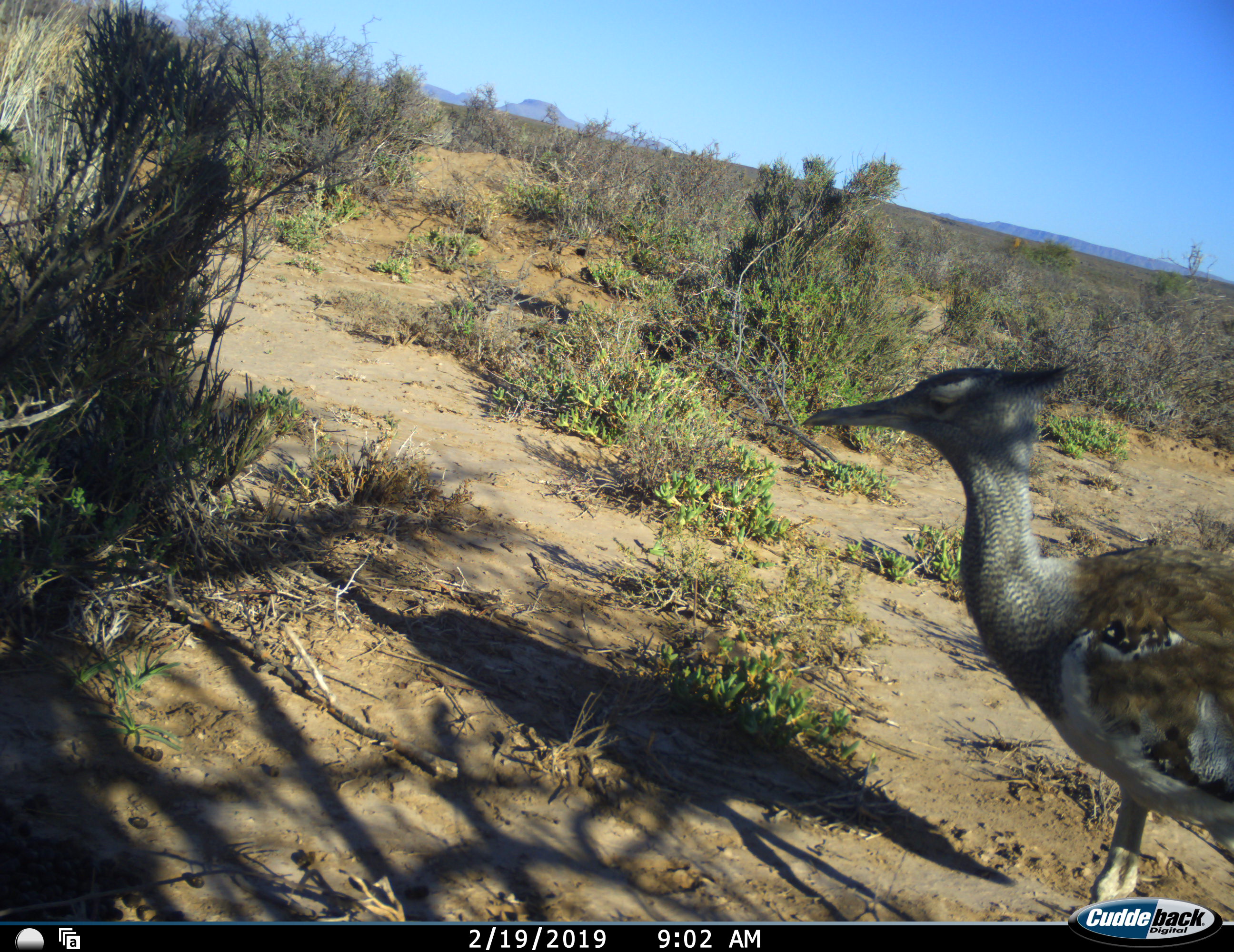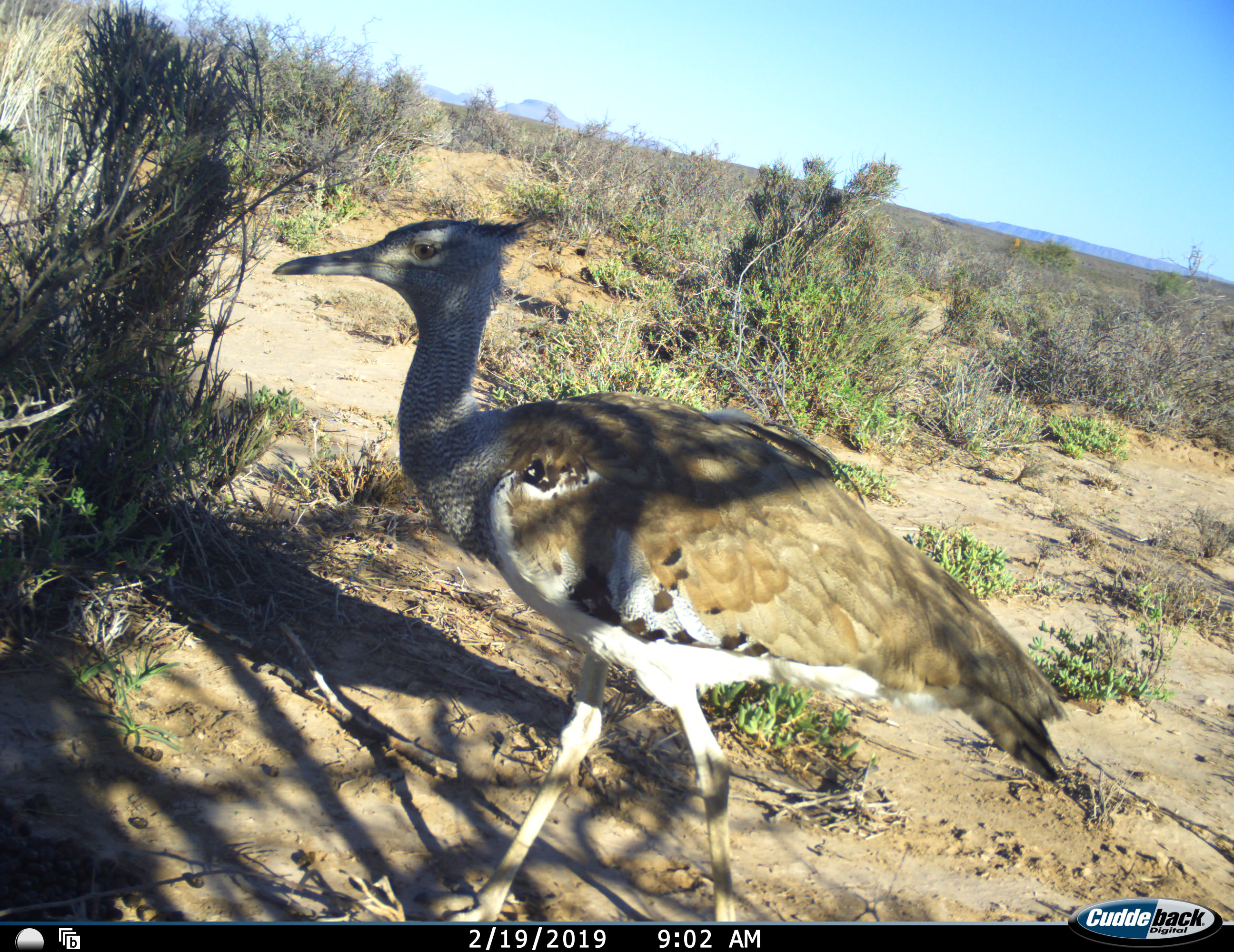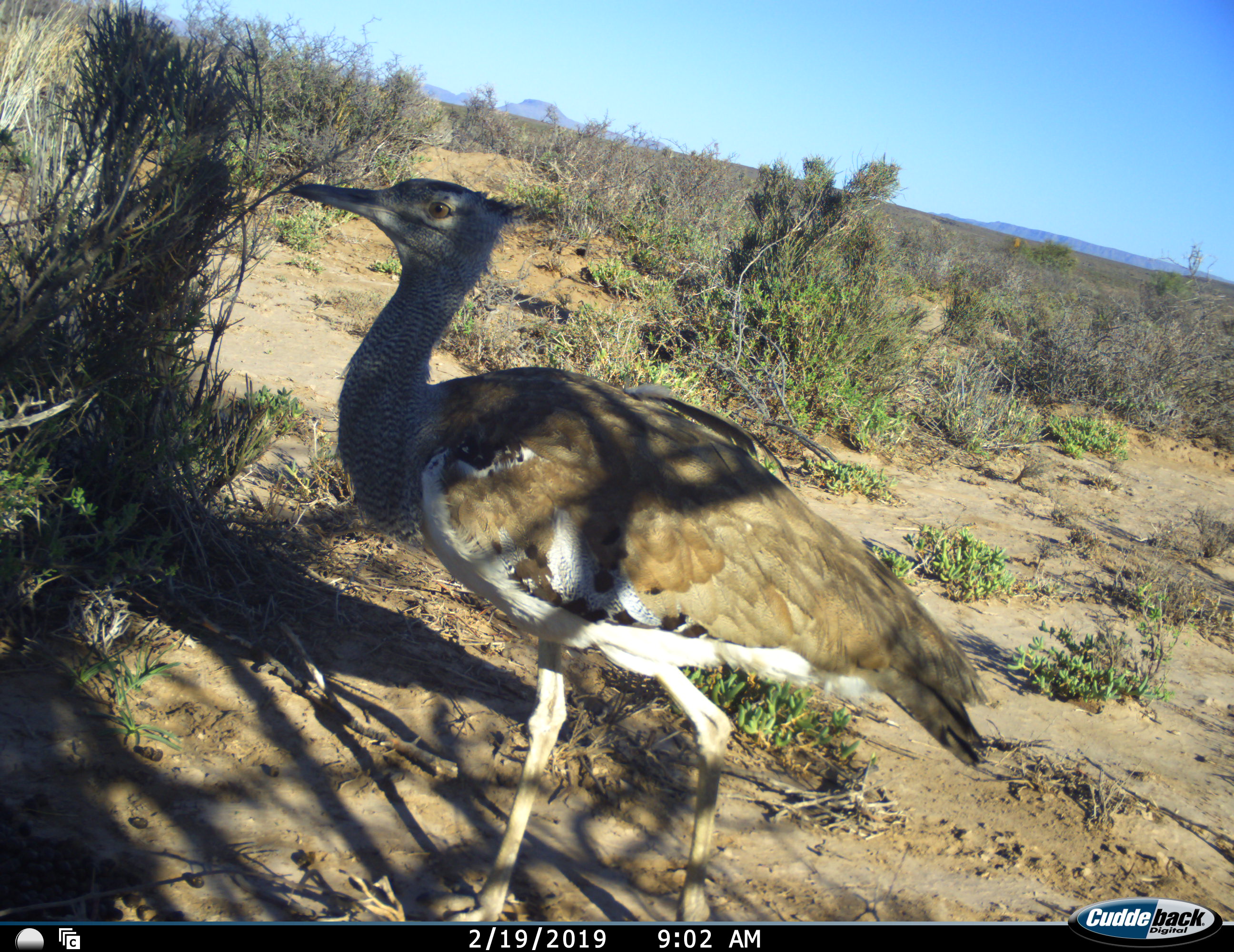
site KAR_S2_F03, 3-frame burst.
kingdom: Animalia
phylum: Chordata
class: Aves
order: Otidiformes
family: Otididae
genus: Ardeotis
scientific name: Ardeotis kori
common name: kori bustard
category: bustardkori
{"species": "bustardkori (kori bustard) (Ardeotis kori)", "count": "1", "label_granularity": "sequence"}